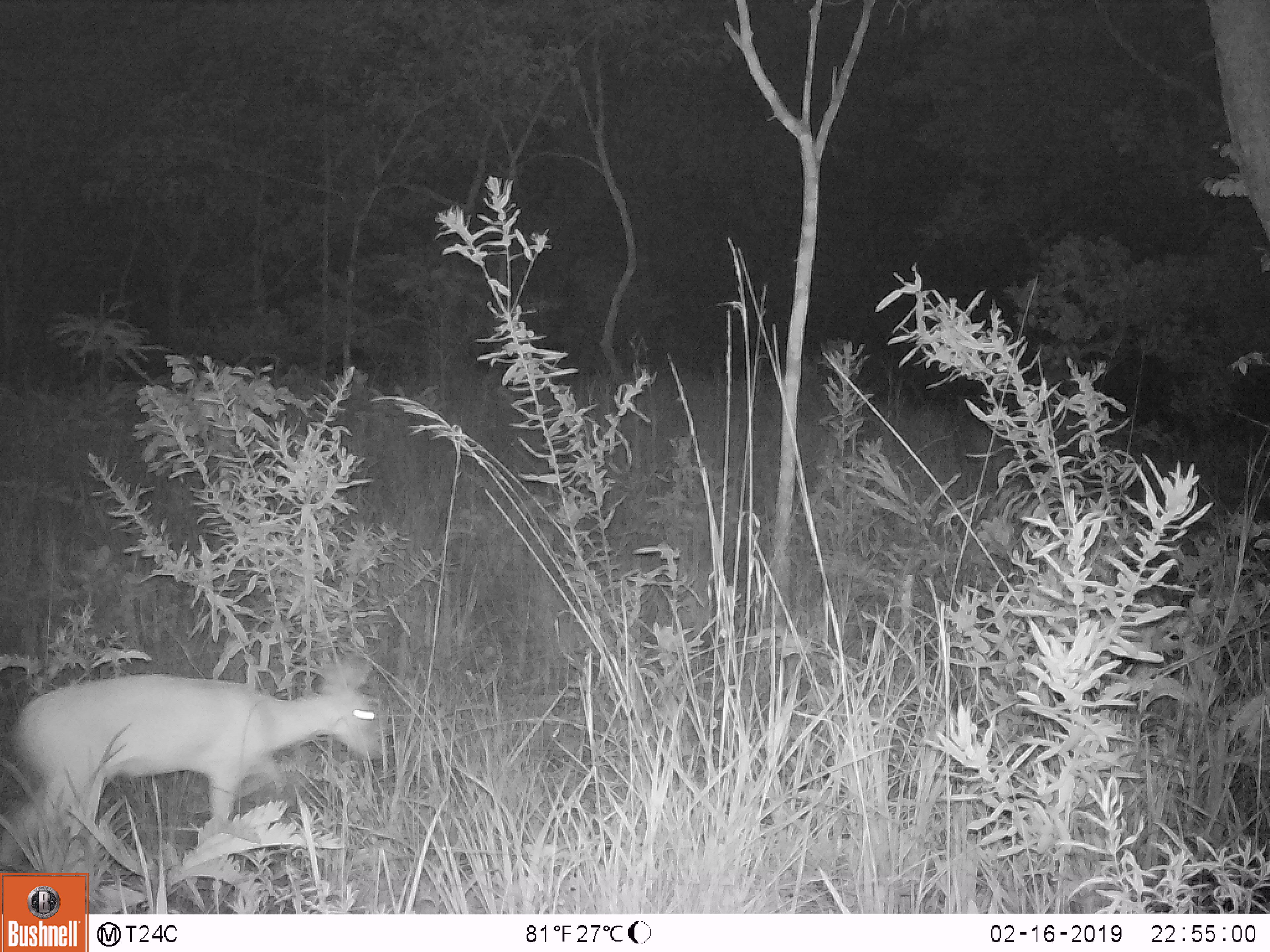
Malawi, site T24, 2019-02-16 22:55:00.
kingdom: Animalia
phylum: Chordata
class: Mammalia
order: Artiodactyla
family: Bovidae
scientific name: Antilopinae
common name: small antelope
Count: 1.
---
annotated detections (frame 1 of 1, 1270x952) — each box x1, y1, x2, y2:
small antelope: 2, 630, 410, 861